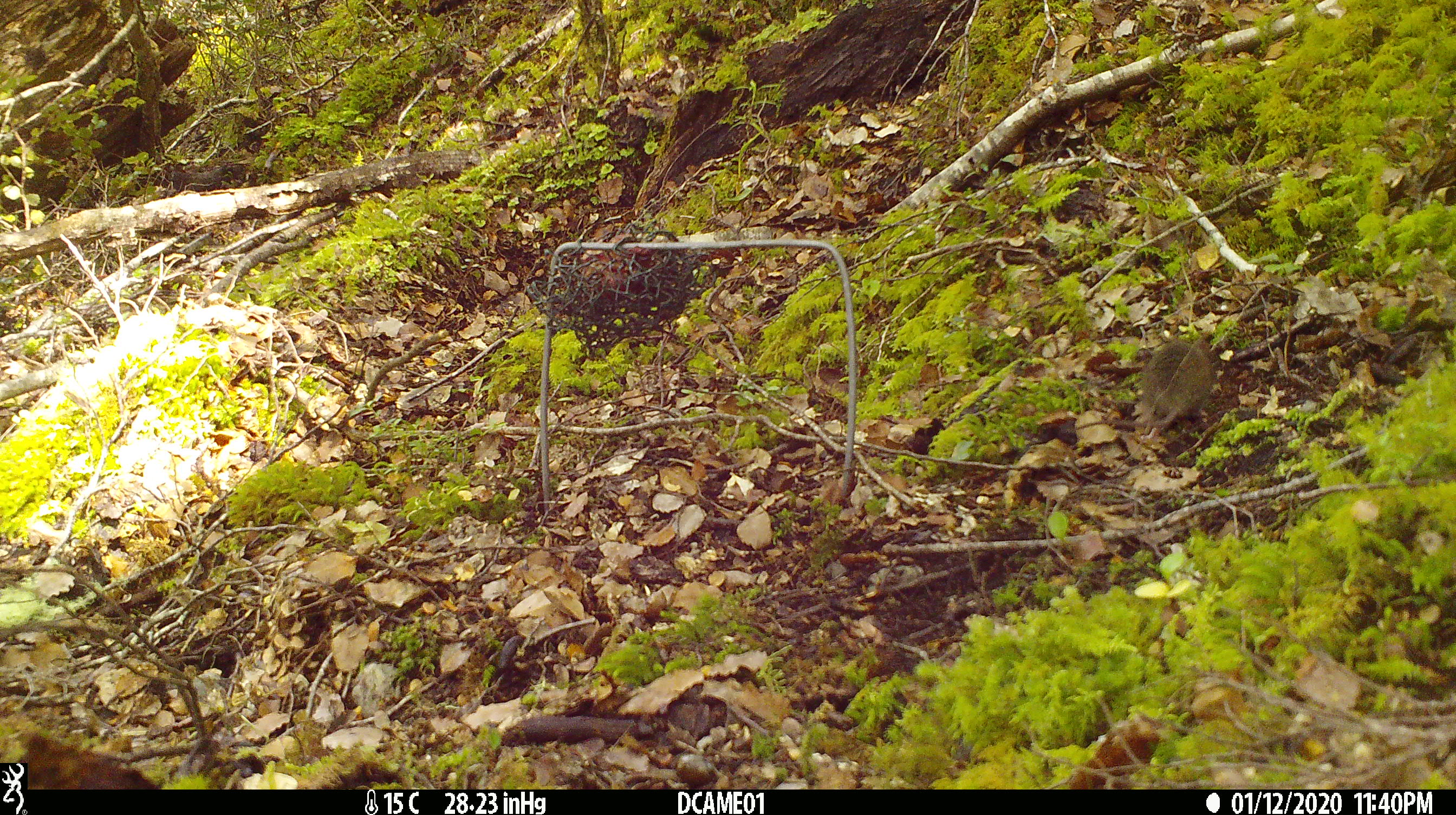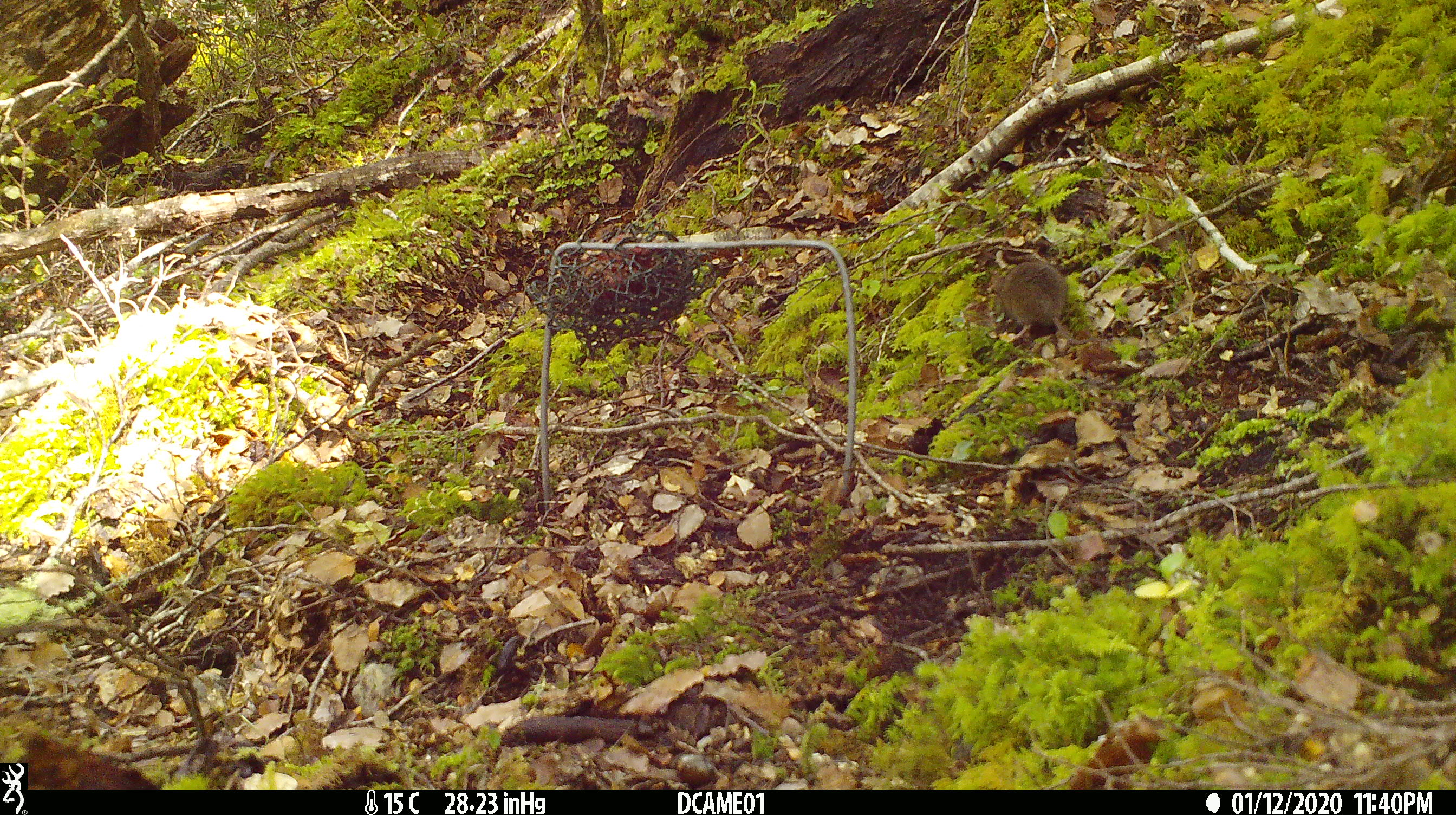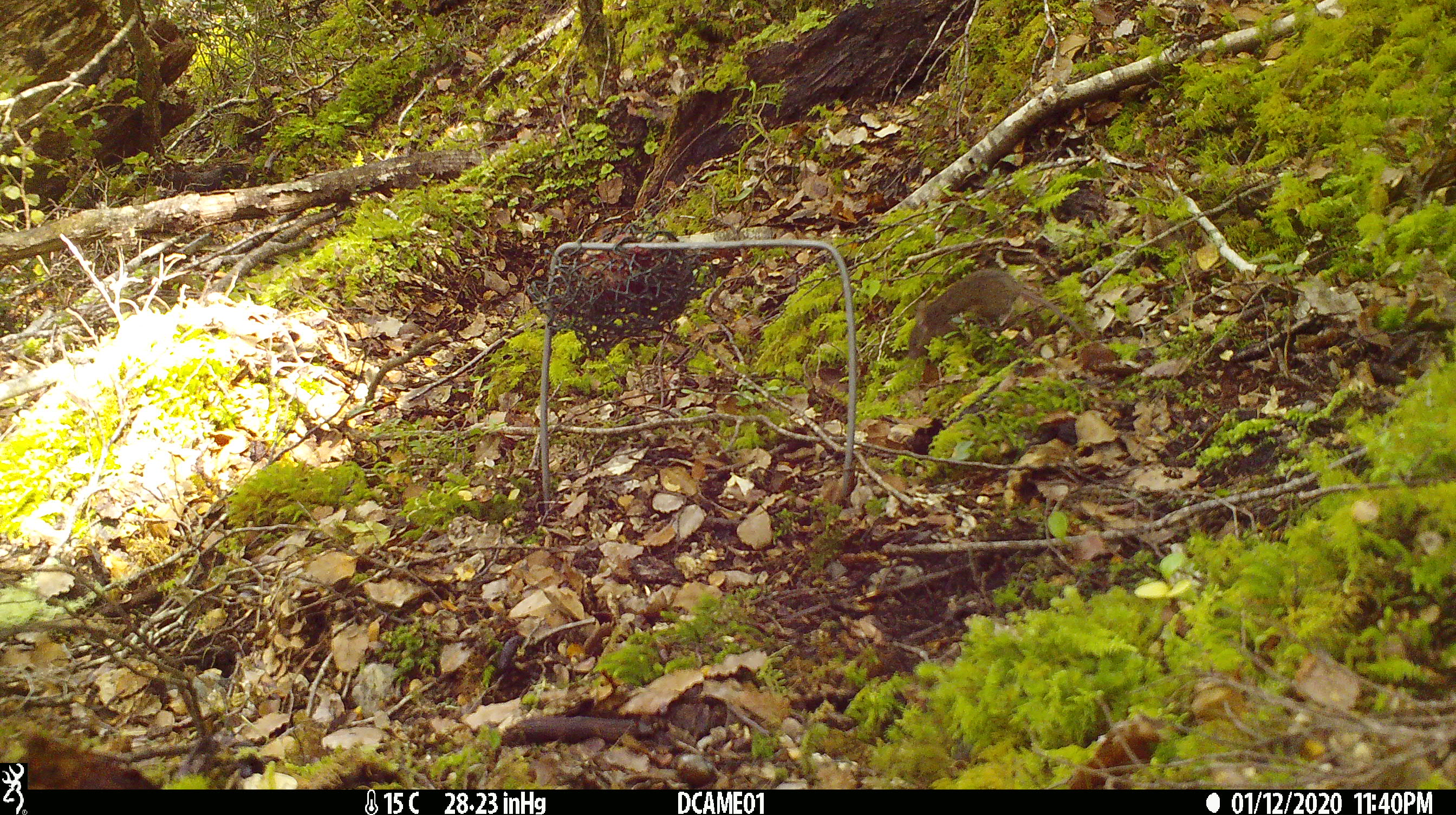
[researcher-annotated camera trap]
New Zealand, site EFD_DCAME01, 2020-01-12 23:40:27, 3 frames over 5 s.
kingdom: Animalia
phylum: Chordata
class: Mammalia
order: Rodentia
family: Muridae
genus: Mus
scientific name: Mus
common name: mouse